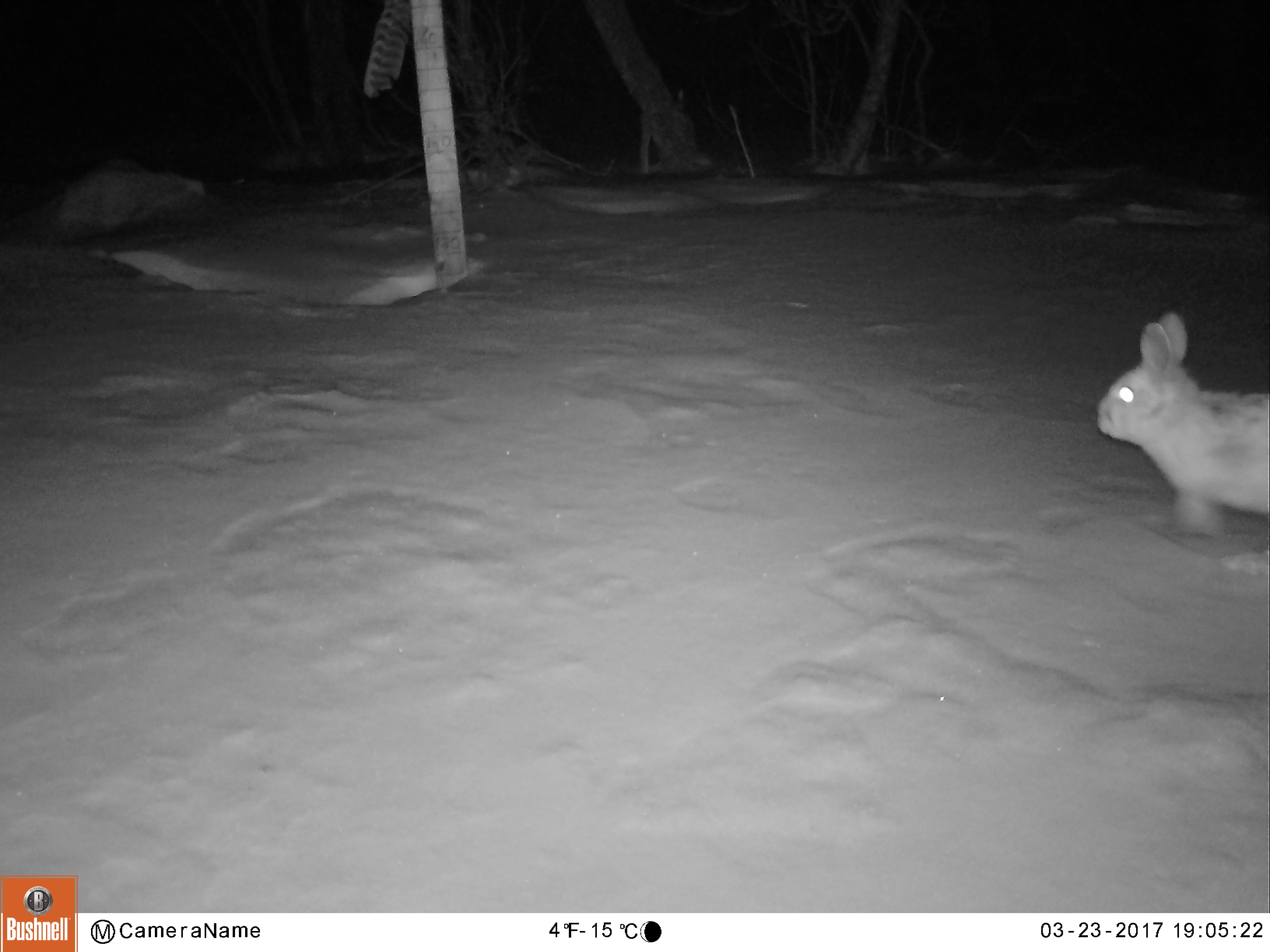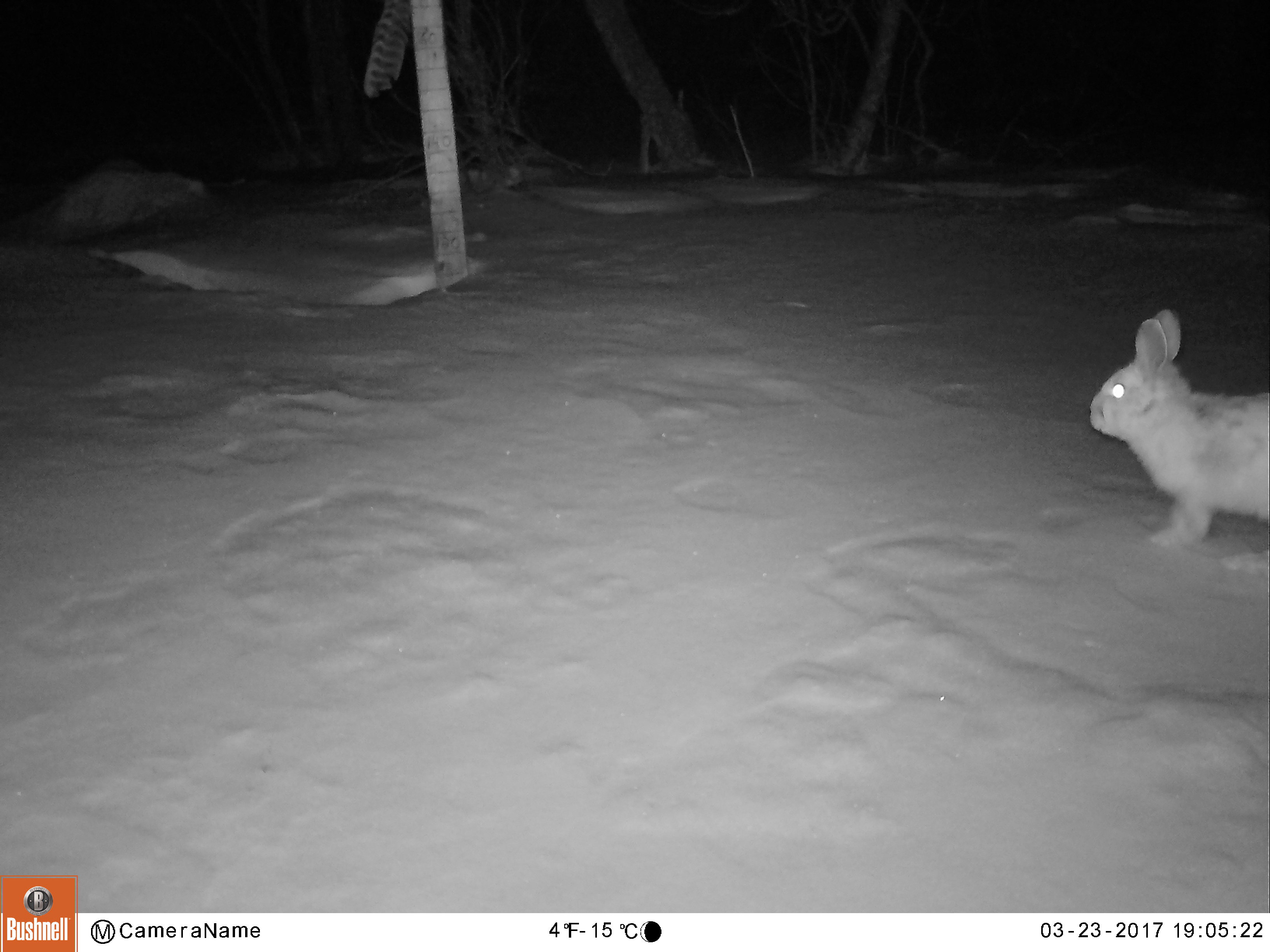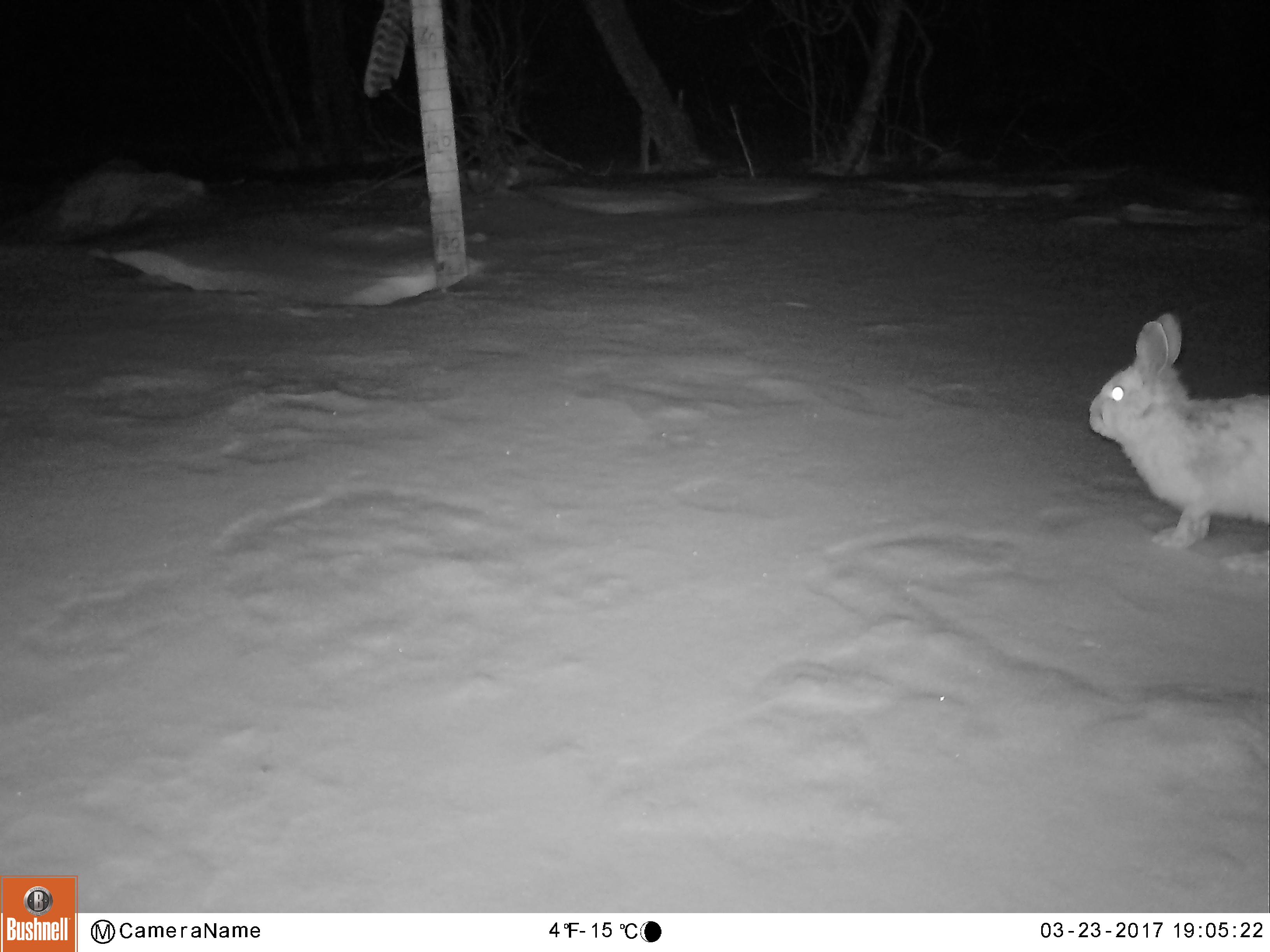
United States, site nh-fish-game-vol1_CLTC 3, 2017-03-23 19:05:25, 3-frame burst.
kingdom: Animalia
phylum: Chordata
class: Mammalia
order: Lagomorpha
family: Leporidae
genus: Lepus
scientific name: Lepus americanus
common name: snowshoe hare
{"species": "snowshoe hare (Lepus americanus)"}